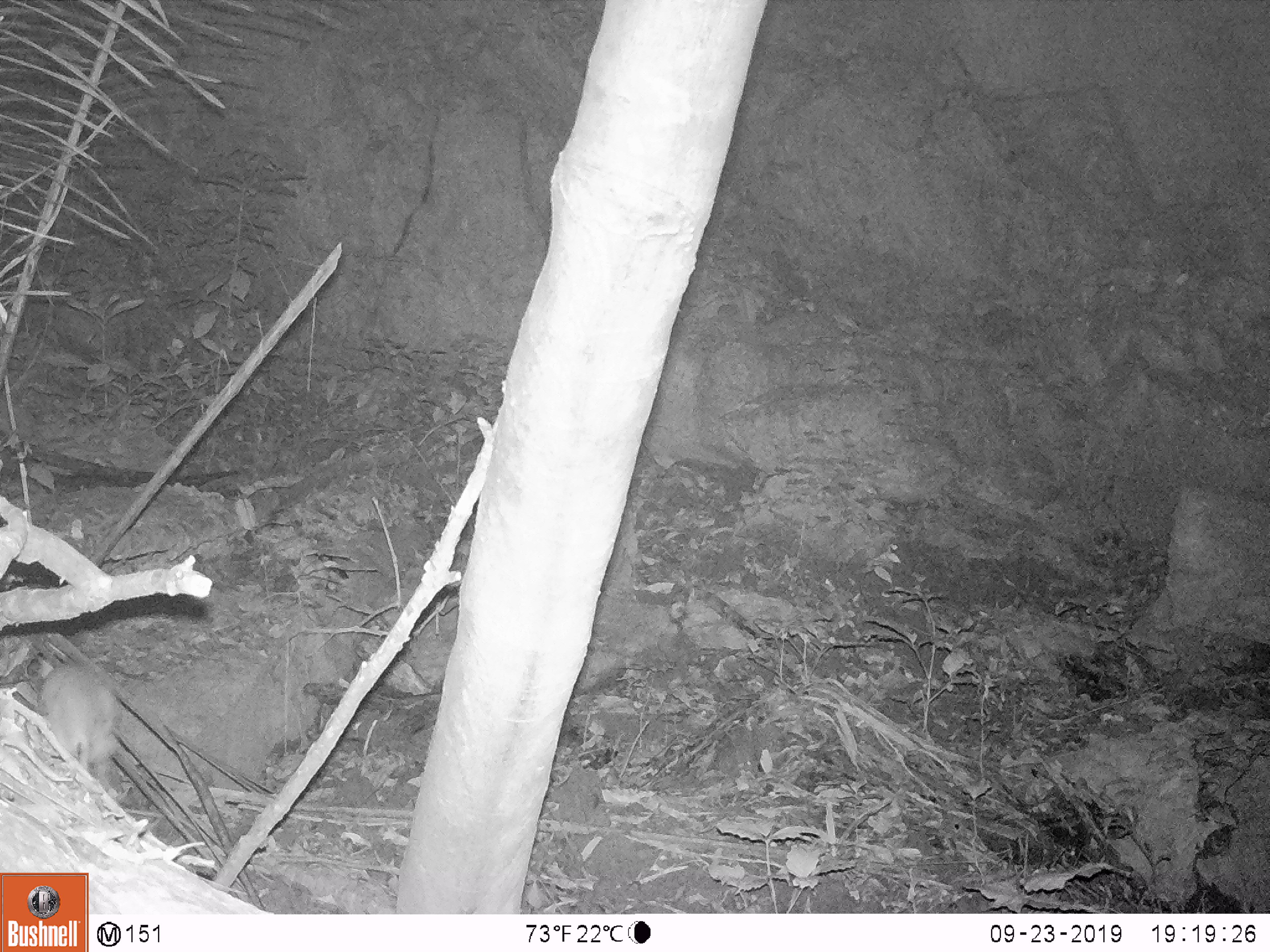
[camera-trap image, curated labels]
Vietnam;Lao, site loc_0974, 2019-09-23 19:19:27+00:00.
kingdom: Animalia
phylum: Chordata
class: Mammalia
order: Rodentia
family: Muridae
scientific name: Muridae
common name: old-world mice and rats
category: unidentified murid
Unidentified murid (old-world mice and rats) (Muridae). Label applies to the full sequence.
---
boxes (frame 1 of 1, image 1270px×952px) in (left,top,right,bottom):
unidentified murid: (40,659,117,793)